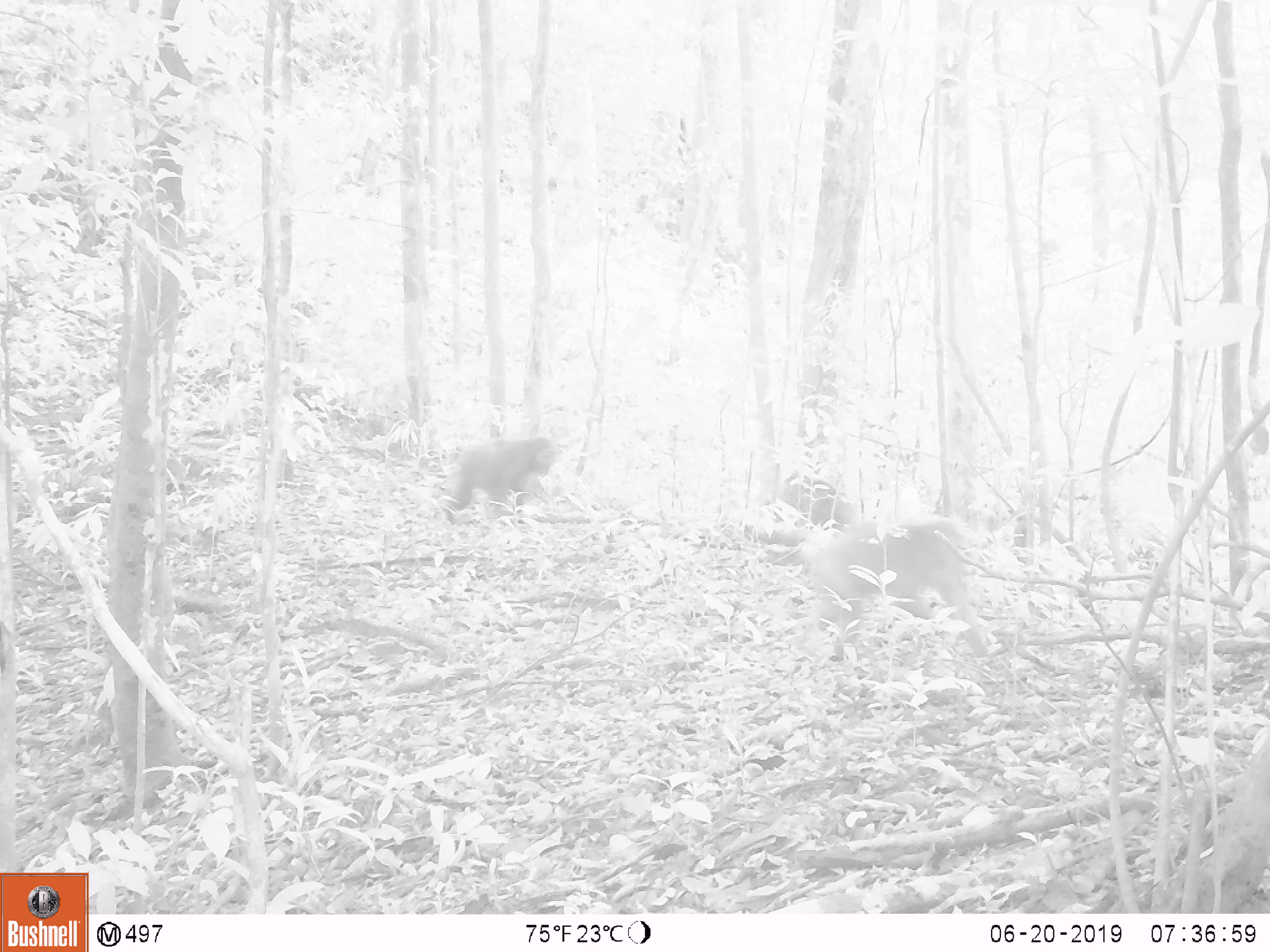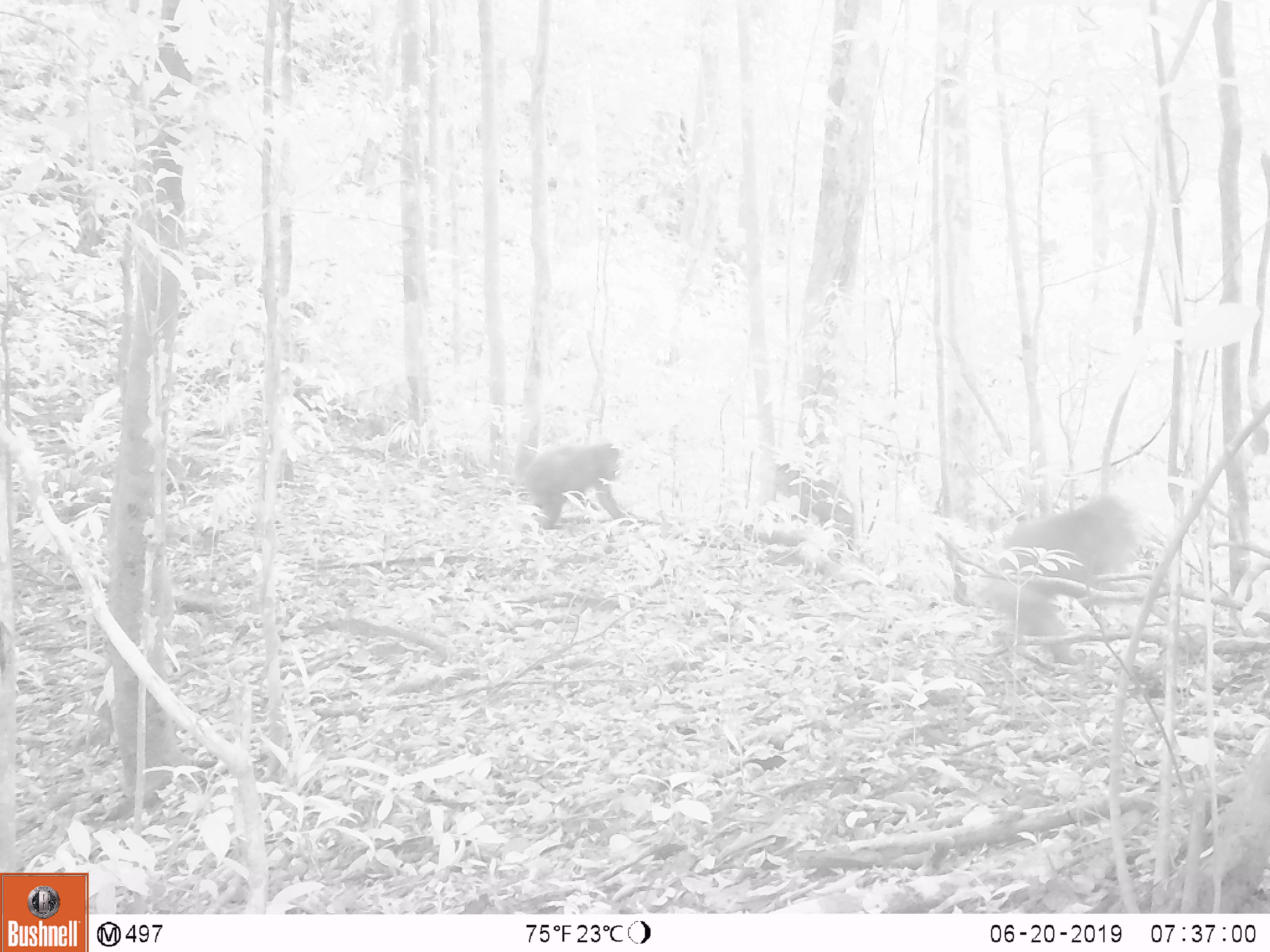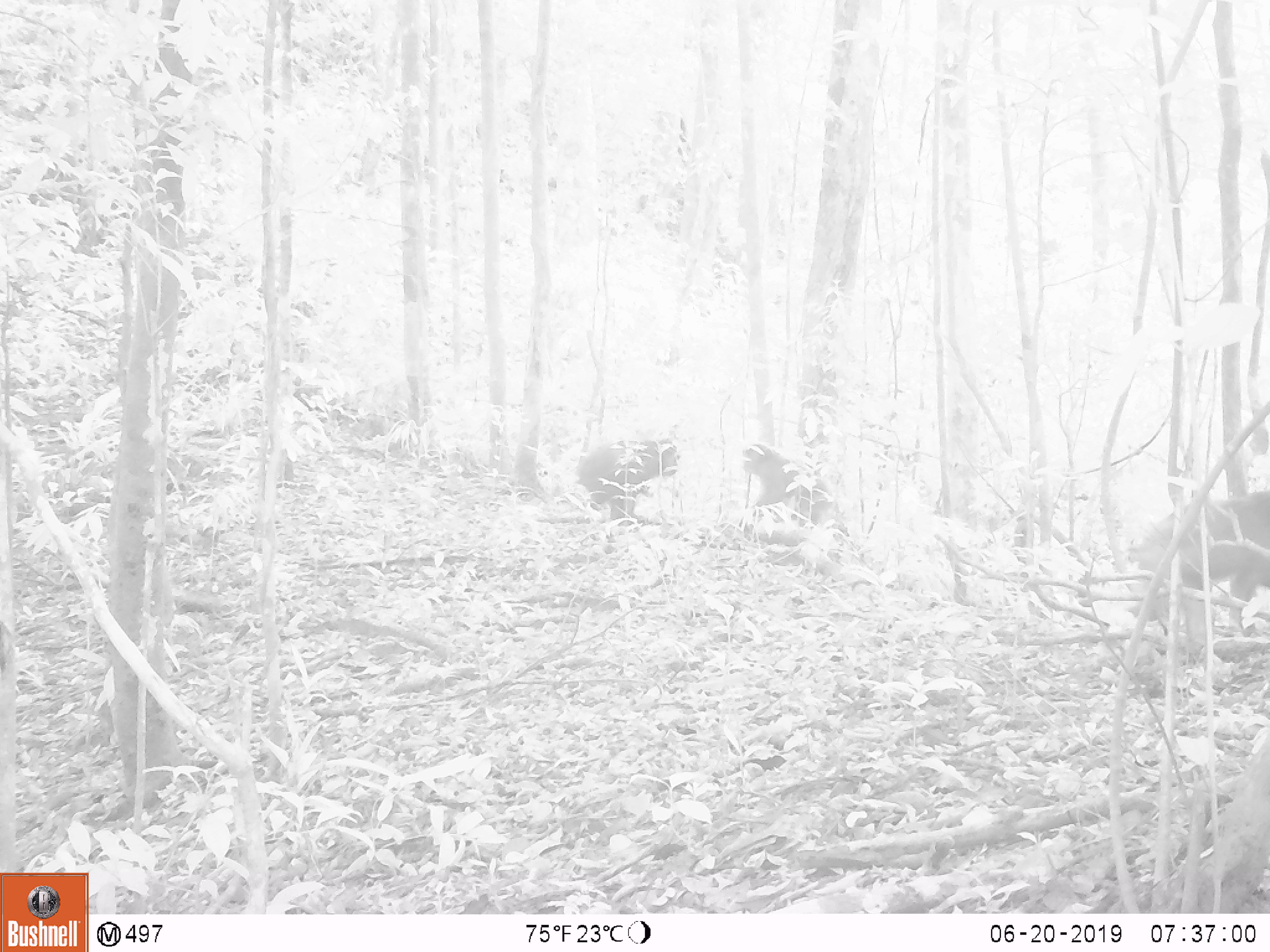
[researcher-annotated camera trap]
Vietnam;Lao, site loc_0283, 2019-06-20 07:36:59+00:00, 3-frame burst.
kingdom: Animalia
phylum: Chordata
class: Mammalia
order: Primates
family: Cercopithecidae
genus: Macaca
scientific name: Macaca arctoides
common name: stump-tailed macaque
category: stump tailed macaque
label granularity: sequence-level